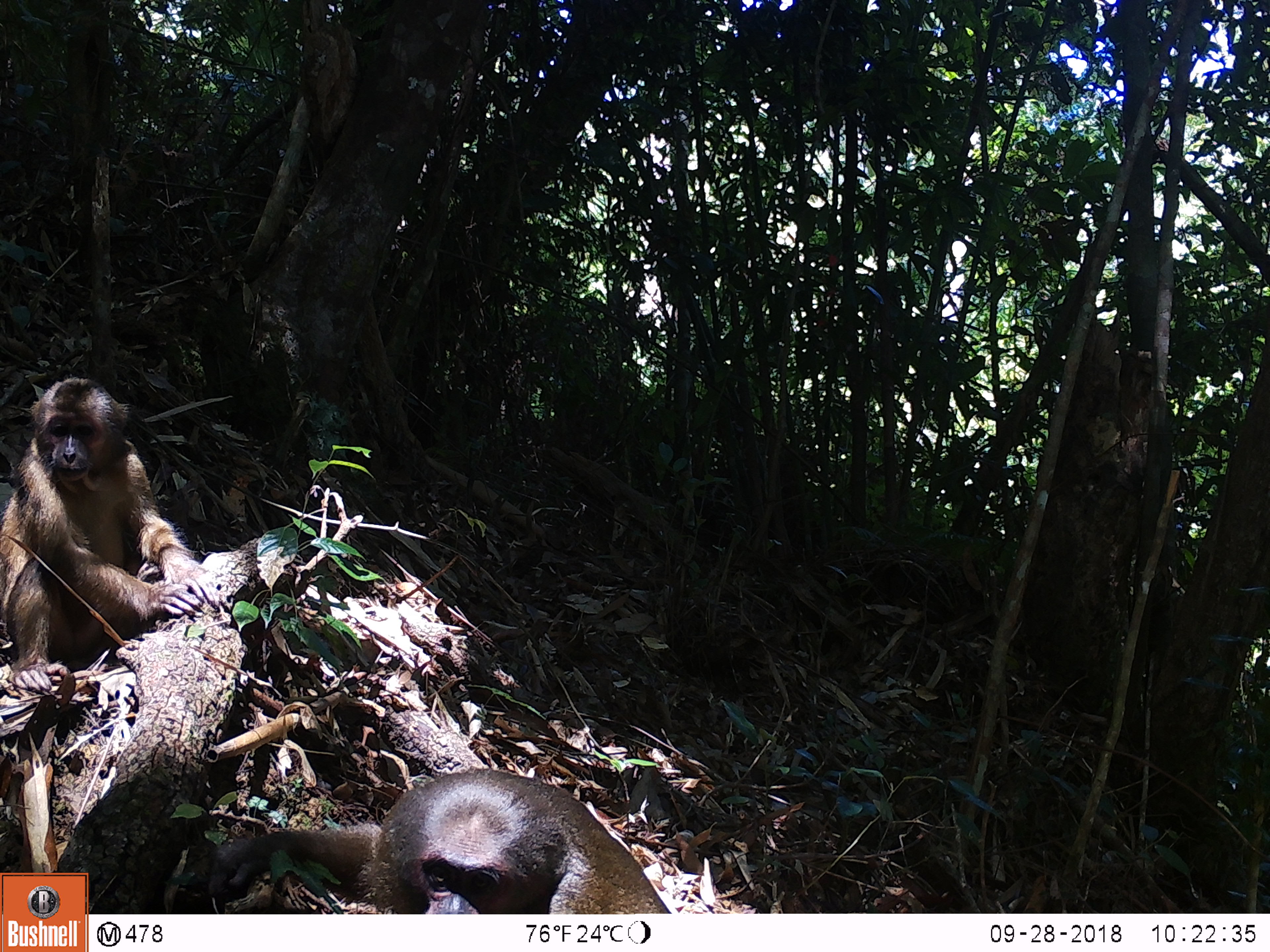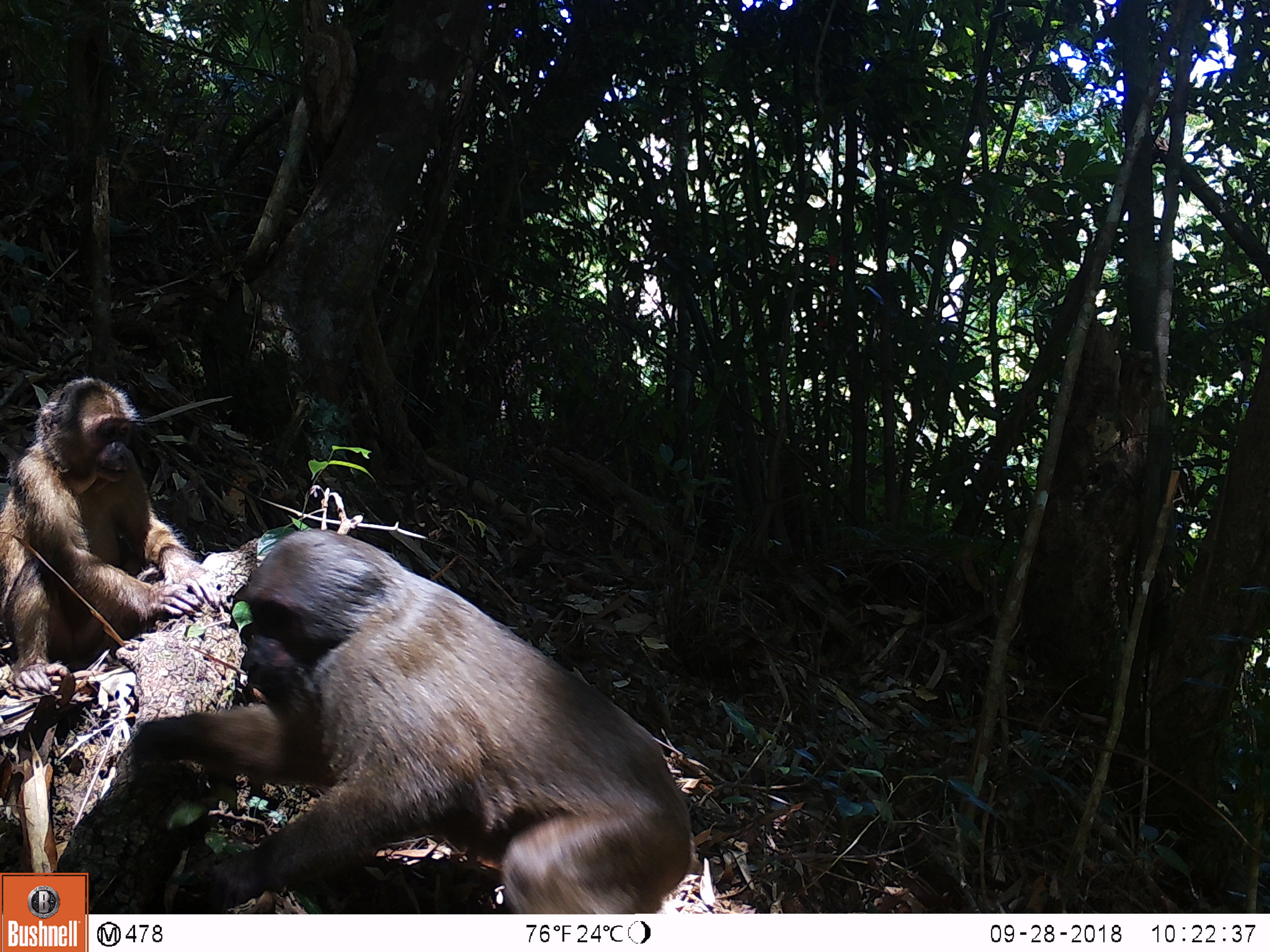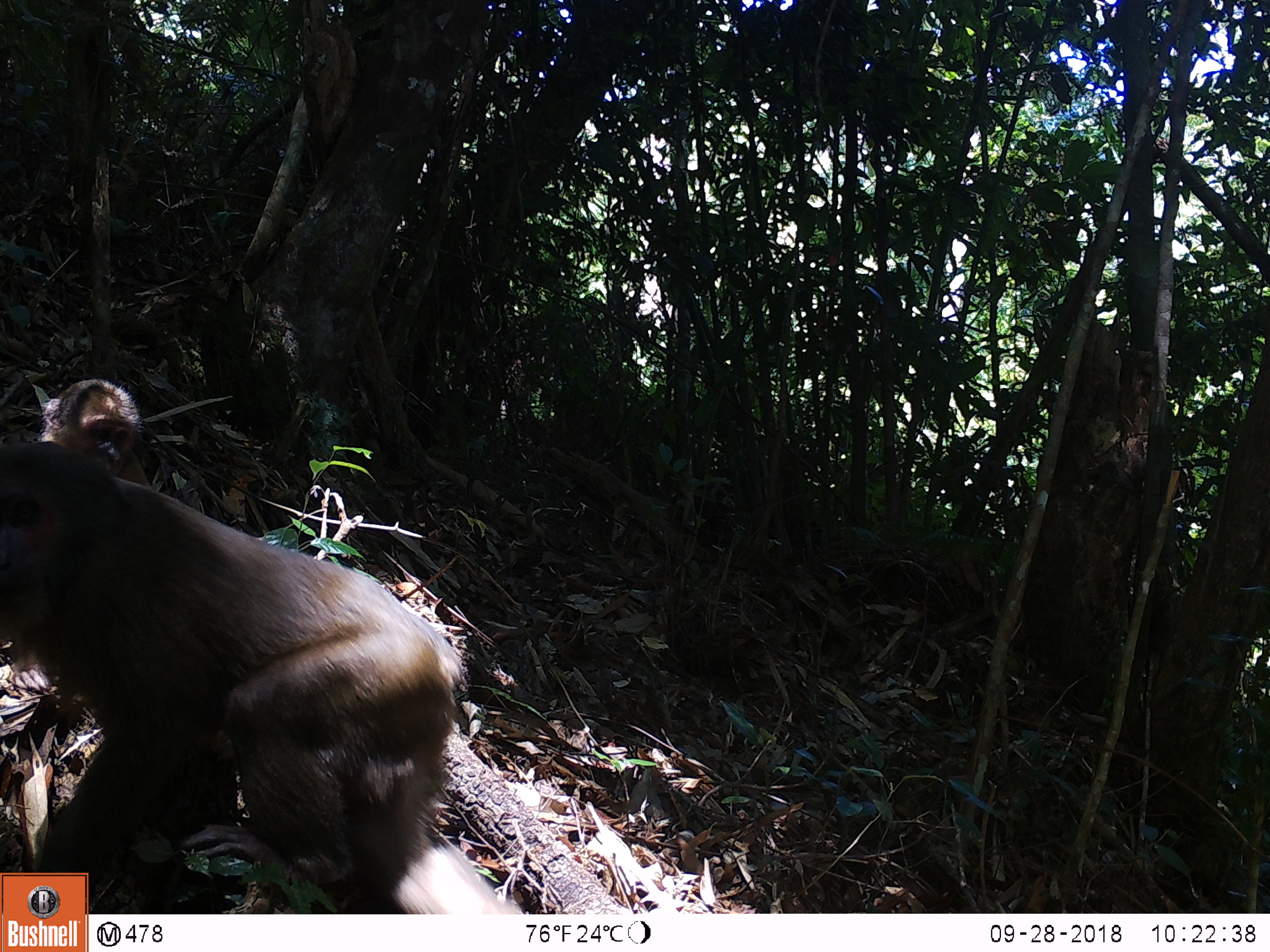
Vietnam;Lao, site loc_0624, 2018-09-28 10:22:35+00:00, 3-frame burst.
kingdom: Animalia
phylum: Chordata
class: Mammalia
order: Primates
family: Cercopithecidae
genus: Macaca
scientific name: Macaca arctoides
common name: stump-tailed macaque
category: stump tailed macaque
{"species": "stump tailed macaque (stump-tailed macaque) (Macaca arctoides)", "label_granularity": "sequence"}